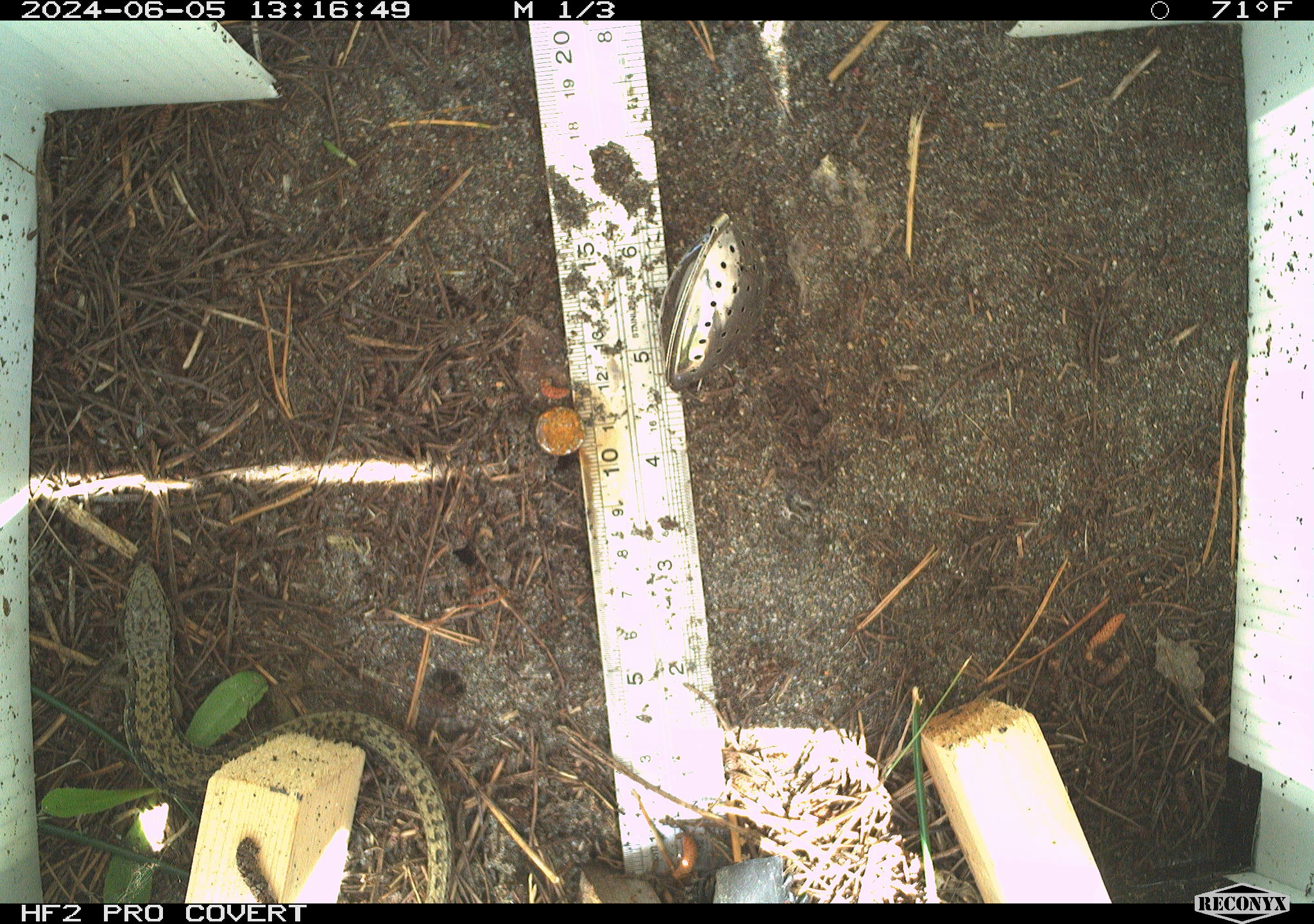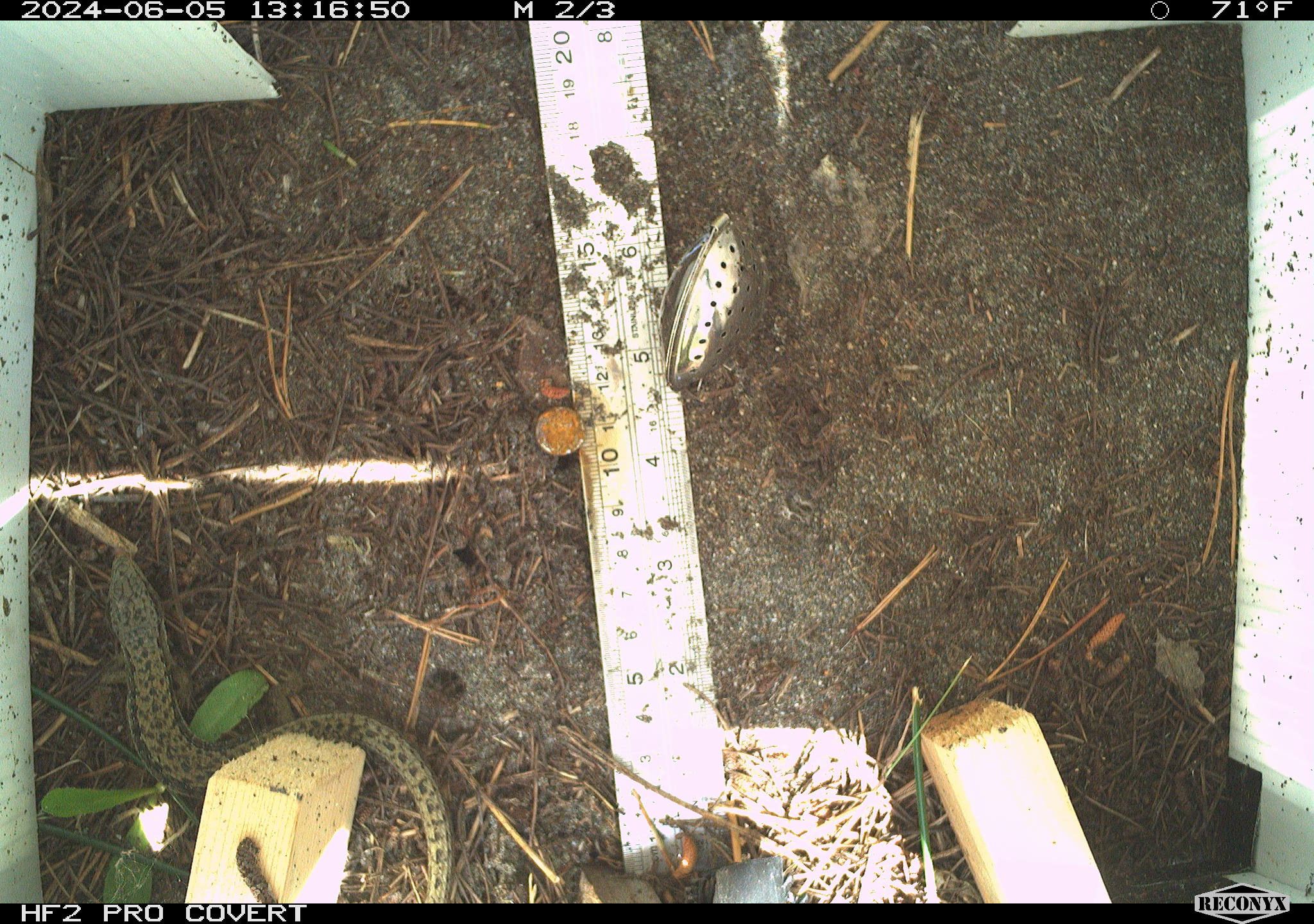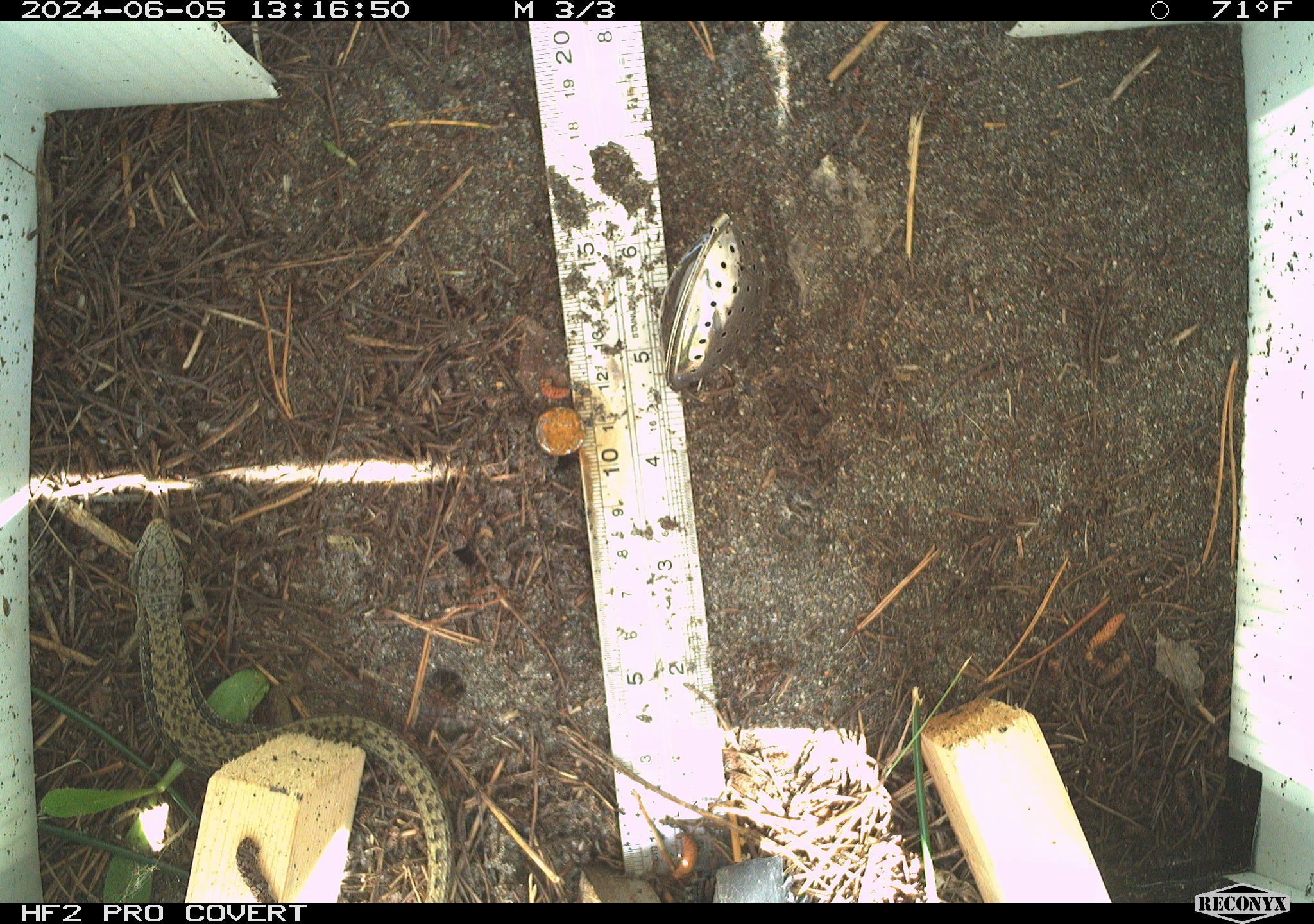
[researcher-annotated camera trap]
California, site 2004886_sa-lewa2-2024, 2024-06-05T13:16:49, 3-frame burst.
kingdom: Animalia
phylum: Chordata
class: Reptilia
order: Squamata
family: Anguidae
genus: Elgaria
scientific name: Elgaria coerulea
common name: northern alligator lizard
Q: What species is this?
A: Northern alligator lizard (Elgaria coerulea).